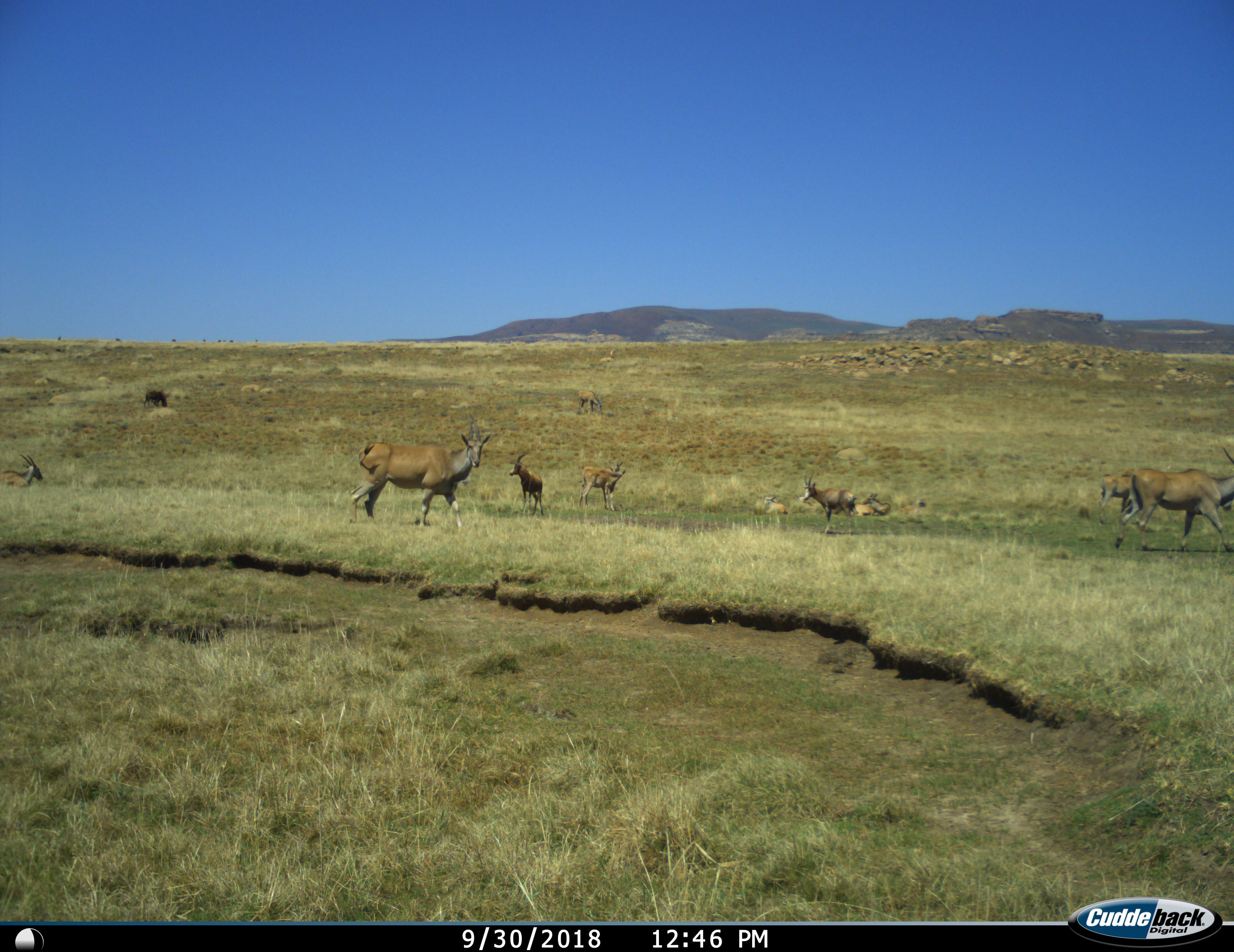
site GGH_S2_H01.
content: unidentified animal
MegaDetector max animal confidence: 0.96